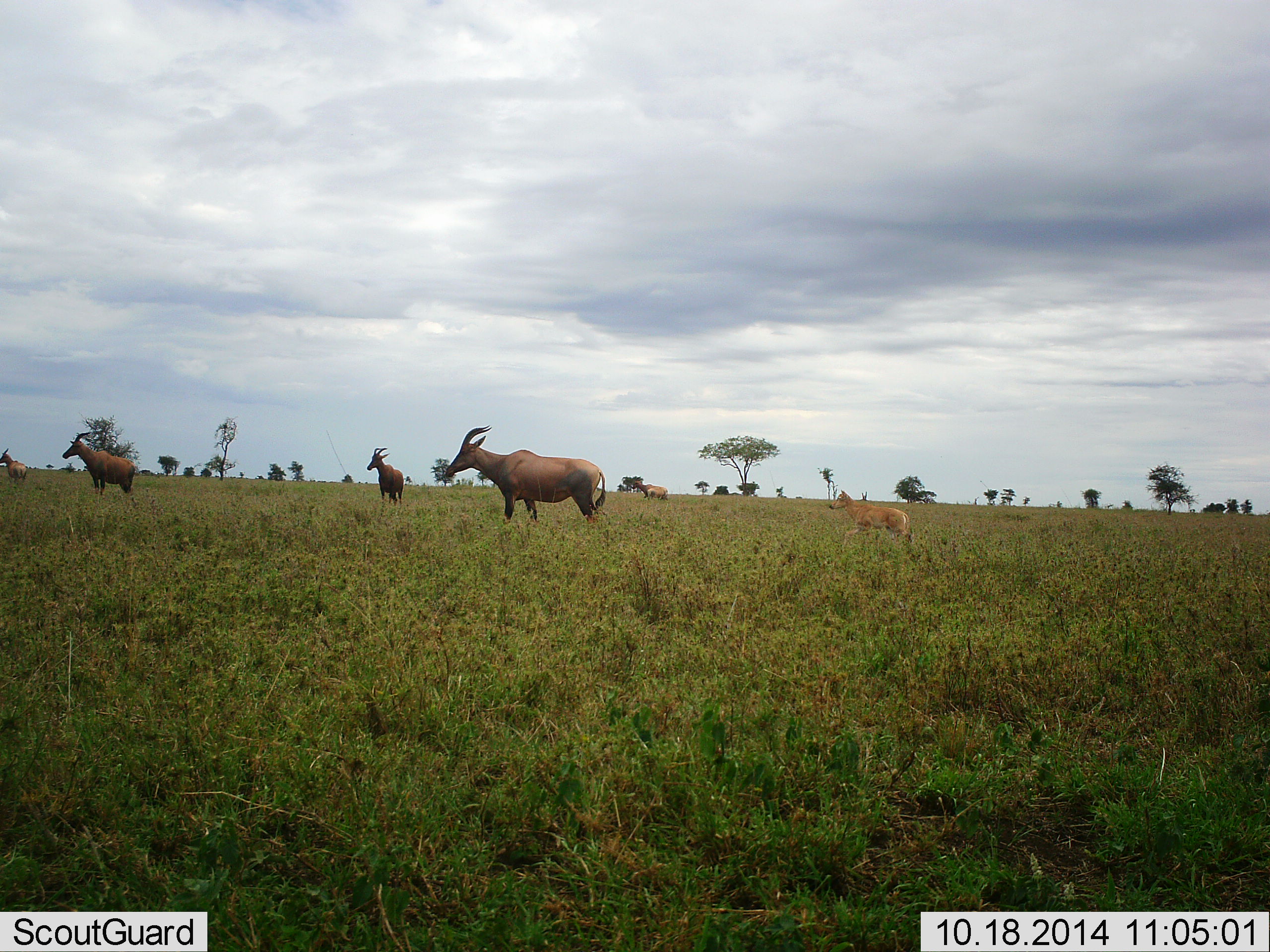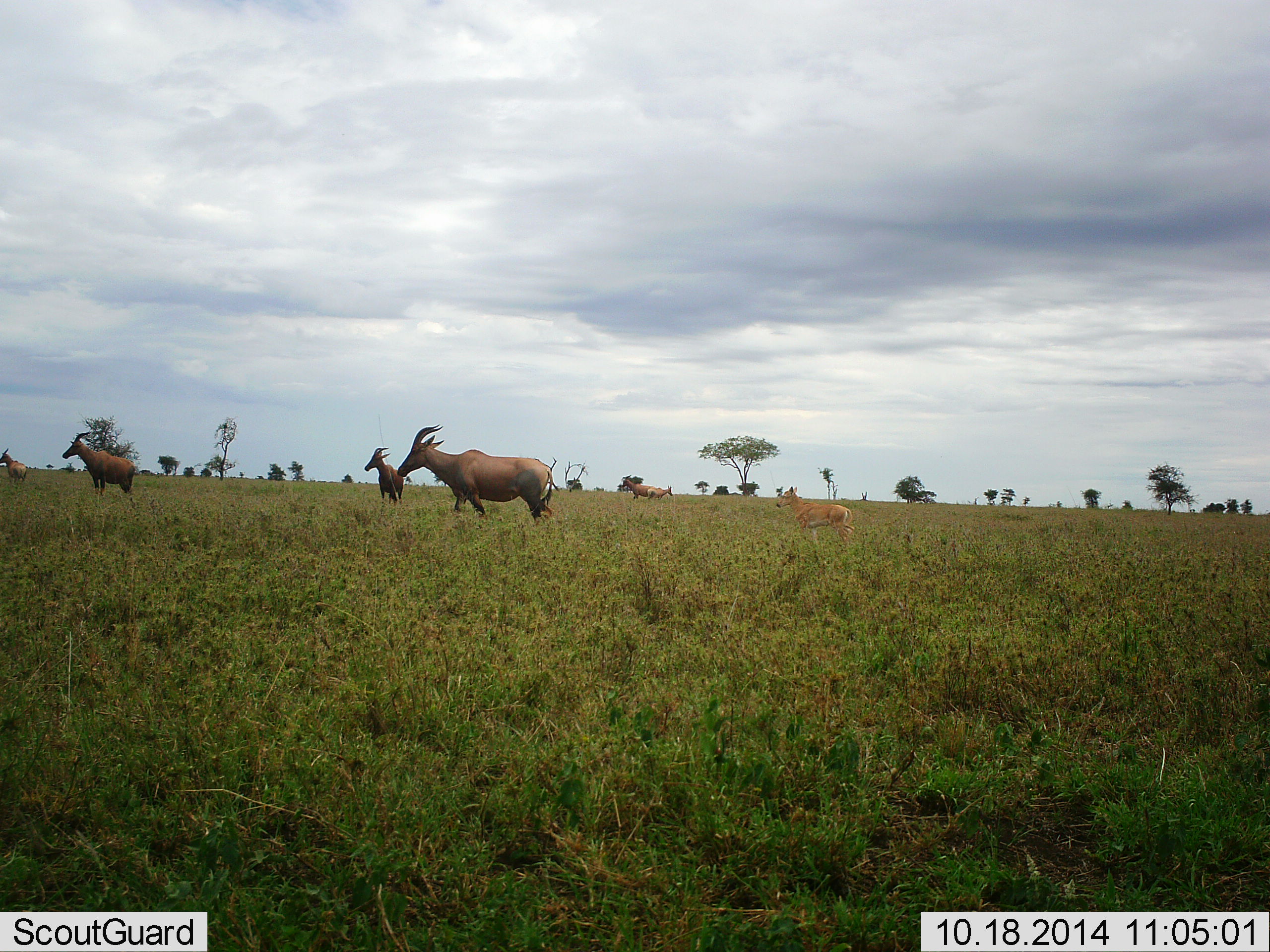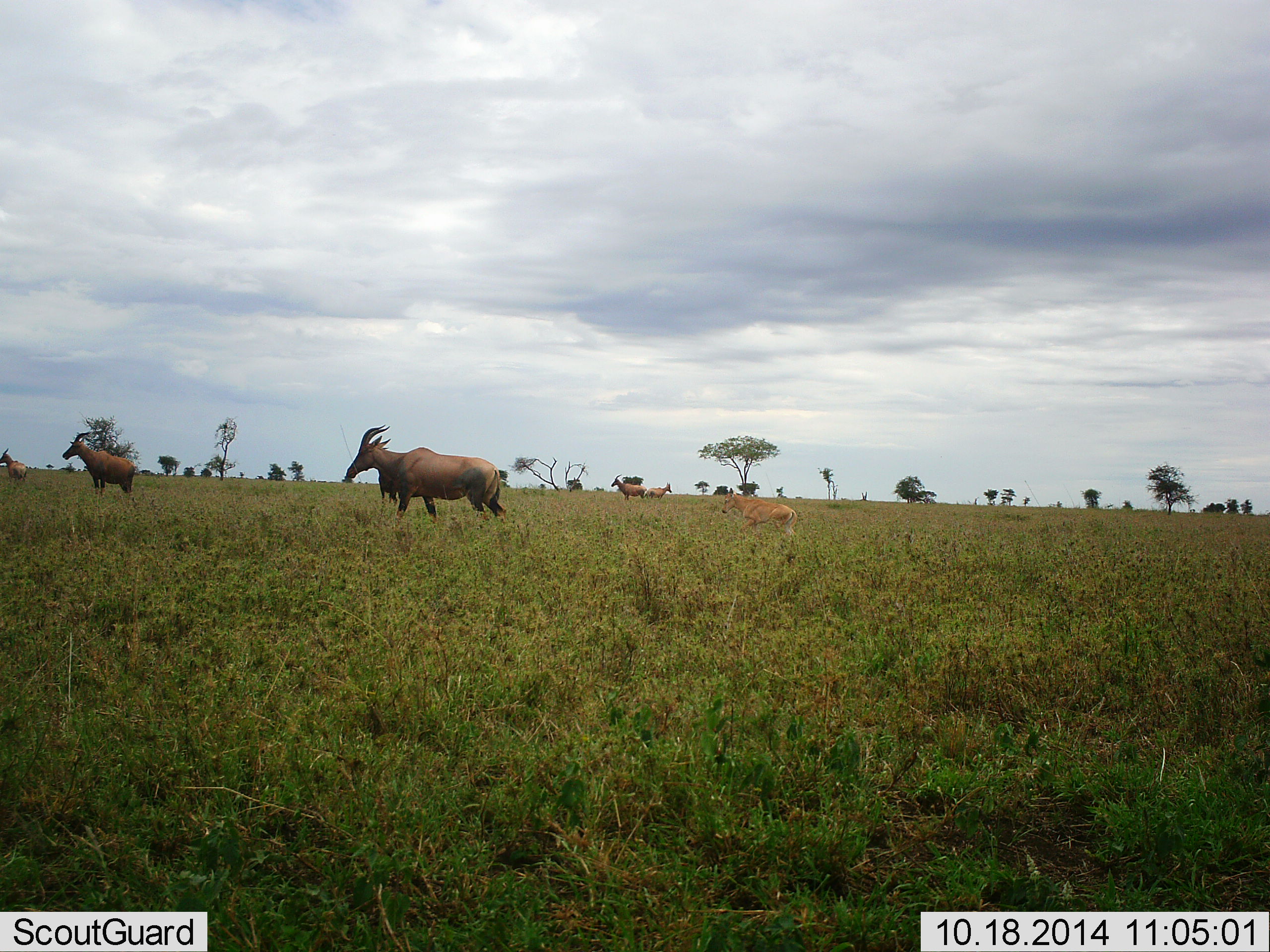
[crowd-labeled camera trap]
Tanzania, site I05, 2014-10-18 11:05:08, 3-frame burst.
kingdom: Animalia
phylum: Chordata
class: Mammalia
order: Artiodactyla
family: Bovidae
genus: Damaliscus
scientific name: Damaliscus lunatus jimela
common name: topi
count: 6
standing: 58%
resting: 0%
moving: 83%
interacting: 0%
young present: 75%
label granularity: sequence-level